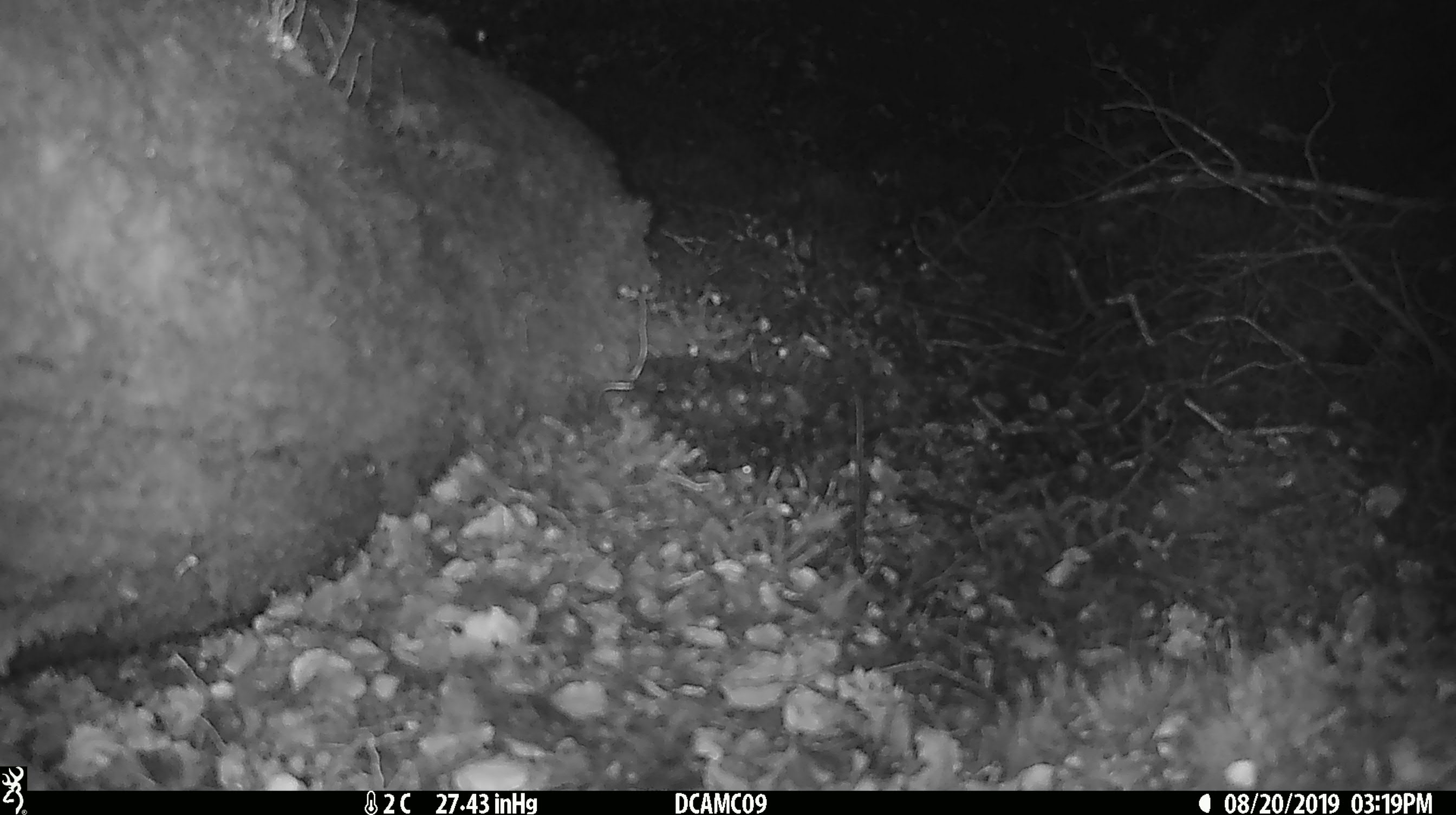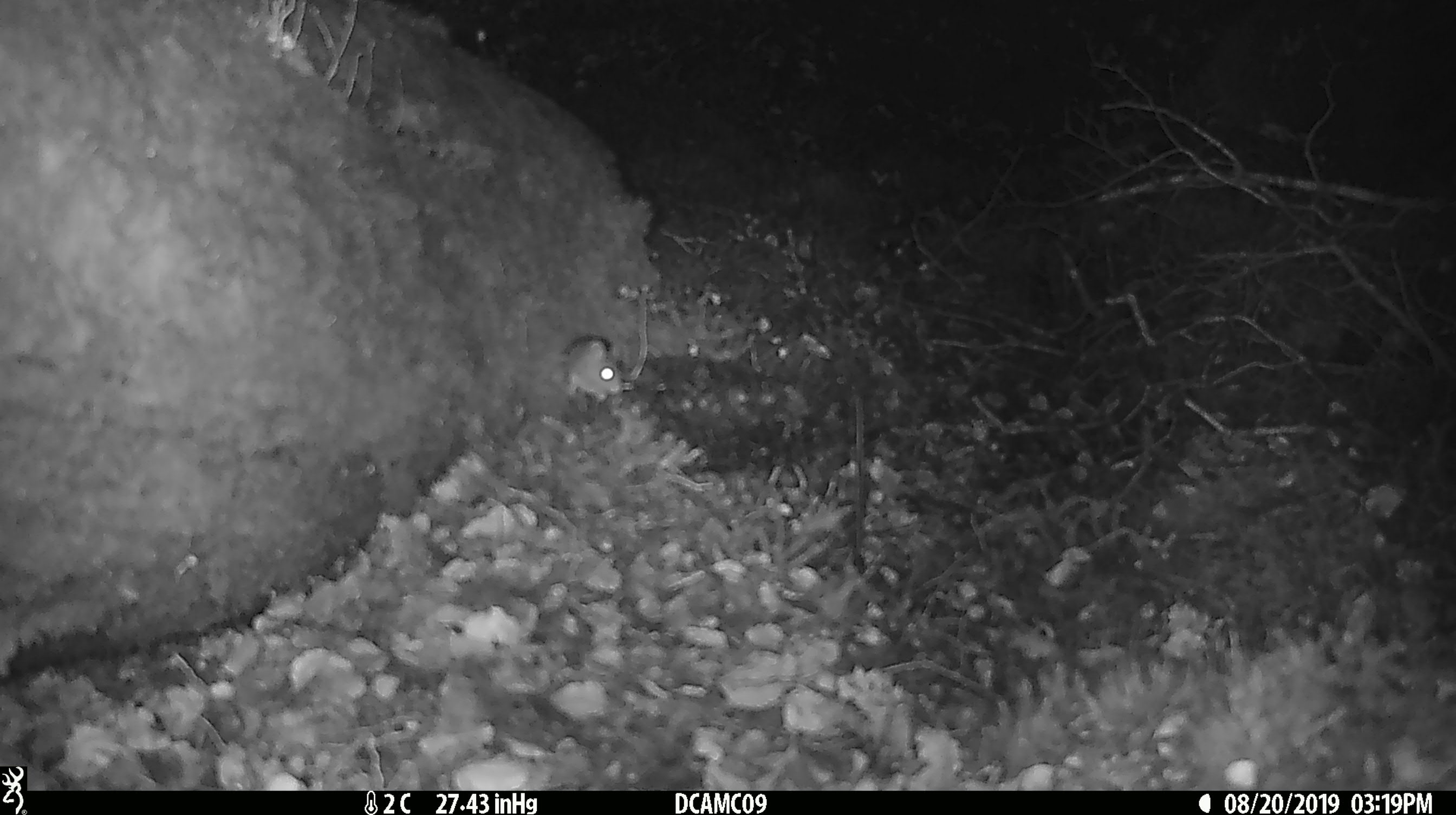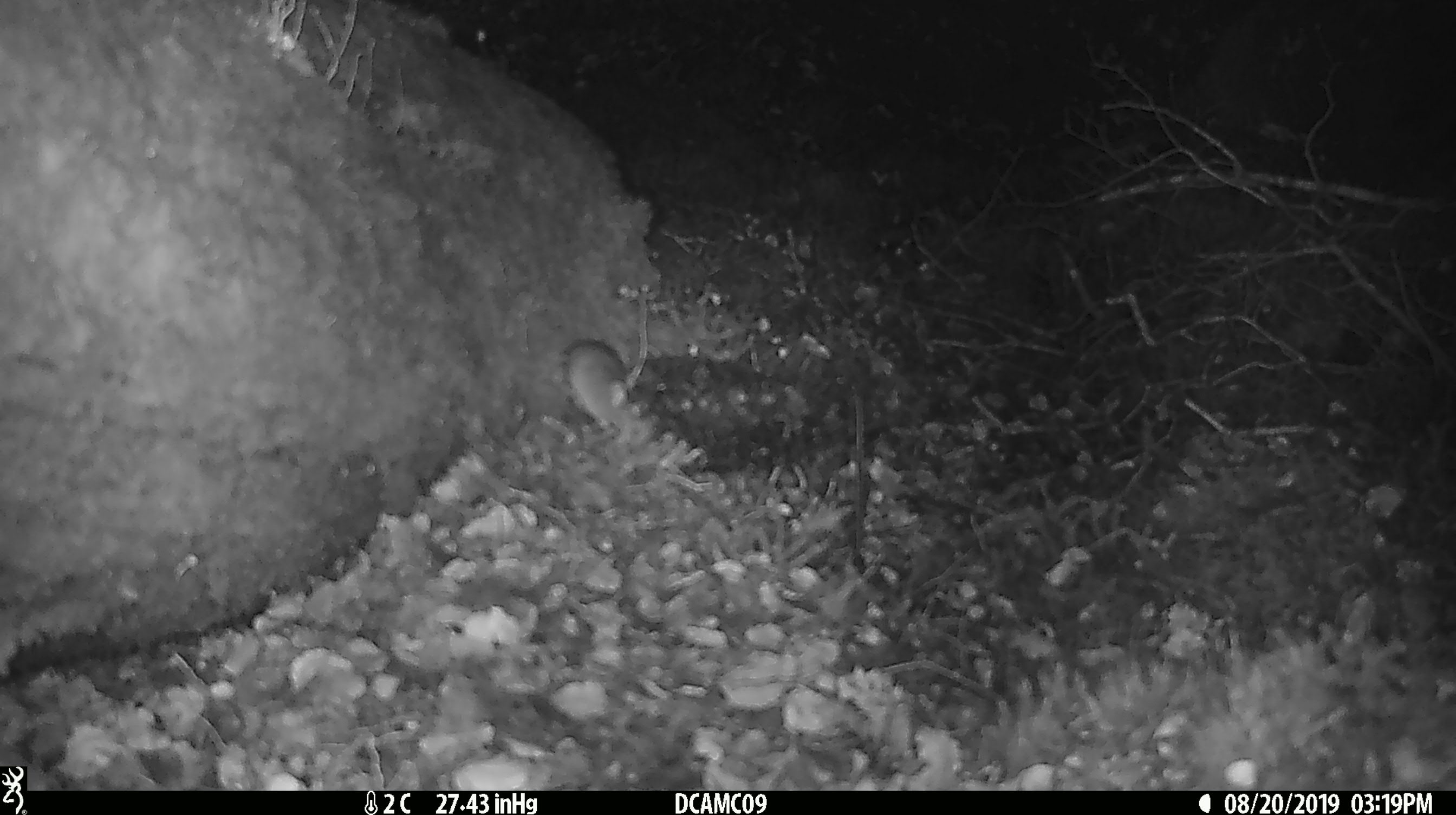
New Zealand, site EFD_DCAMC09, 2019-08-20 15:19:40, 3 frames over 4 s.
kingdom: Animalia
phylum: Chordata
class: Mammalia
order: Rodentia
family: Muridae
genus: Mus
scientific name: Mus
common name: mouse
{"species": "mouse (Mus)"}